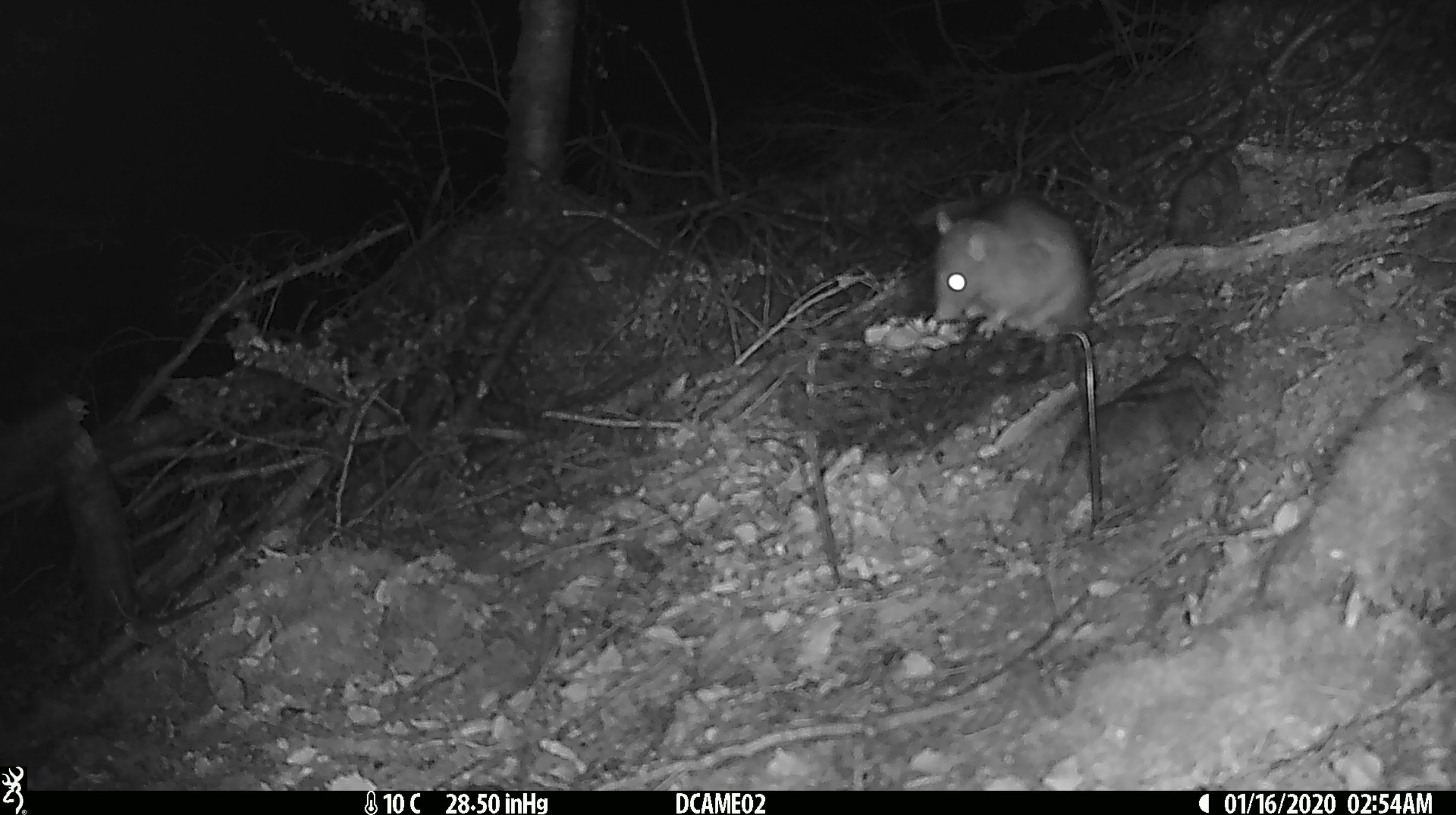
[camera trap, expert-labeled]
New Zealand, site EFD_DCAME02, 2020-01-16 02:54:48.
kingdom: Animalia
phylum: Chordata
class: Mammalia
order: Rodentia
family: Muridae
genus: Rattus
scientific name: Rattus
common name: rat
Rat (Rattus).